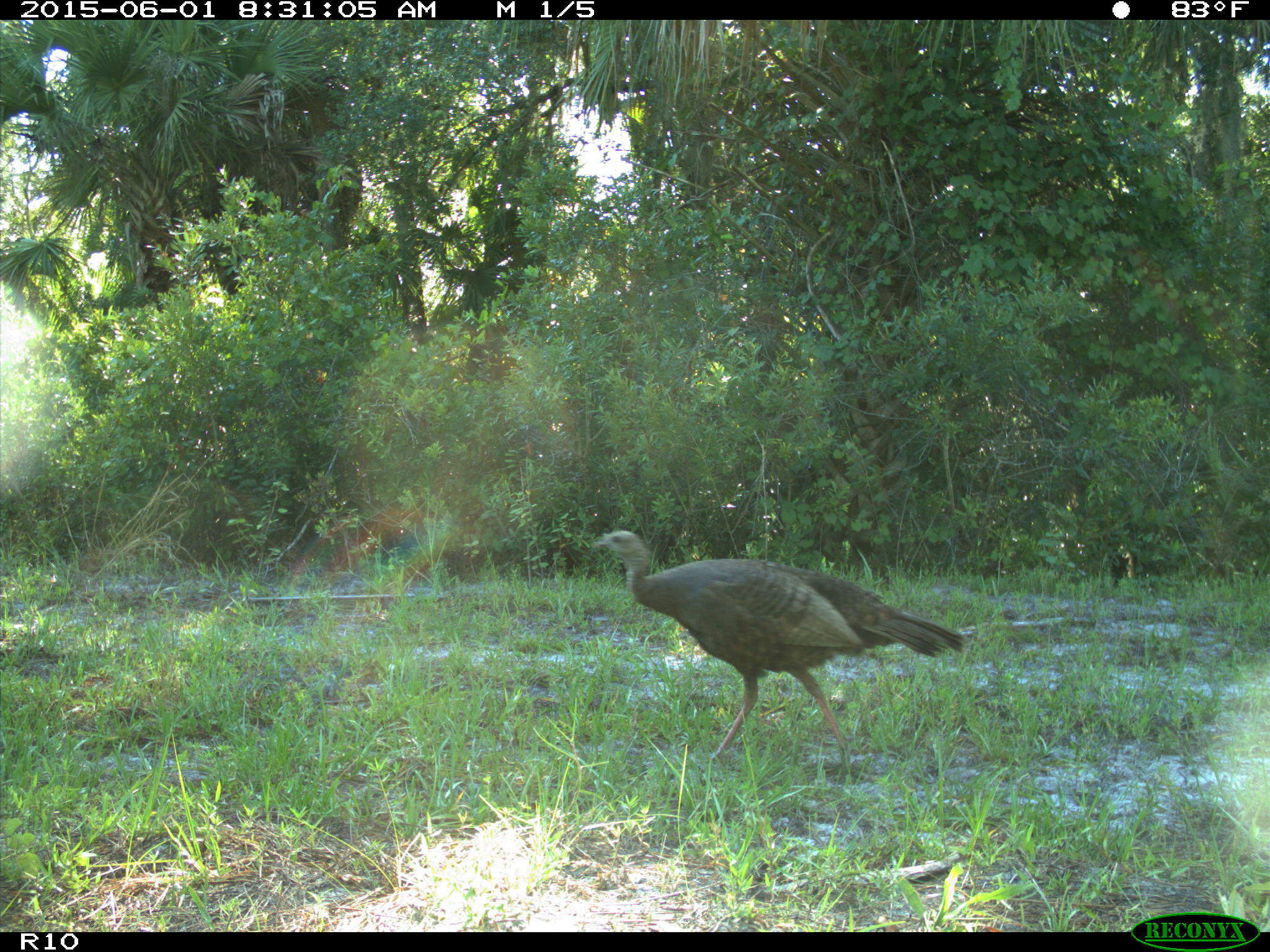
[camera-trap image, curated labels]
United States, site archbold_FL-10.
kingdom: Animalia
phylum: Chordata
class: Aves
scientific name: Aves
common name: birds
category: unidentified bird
Unidentified bird (birds) (Aves).